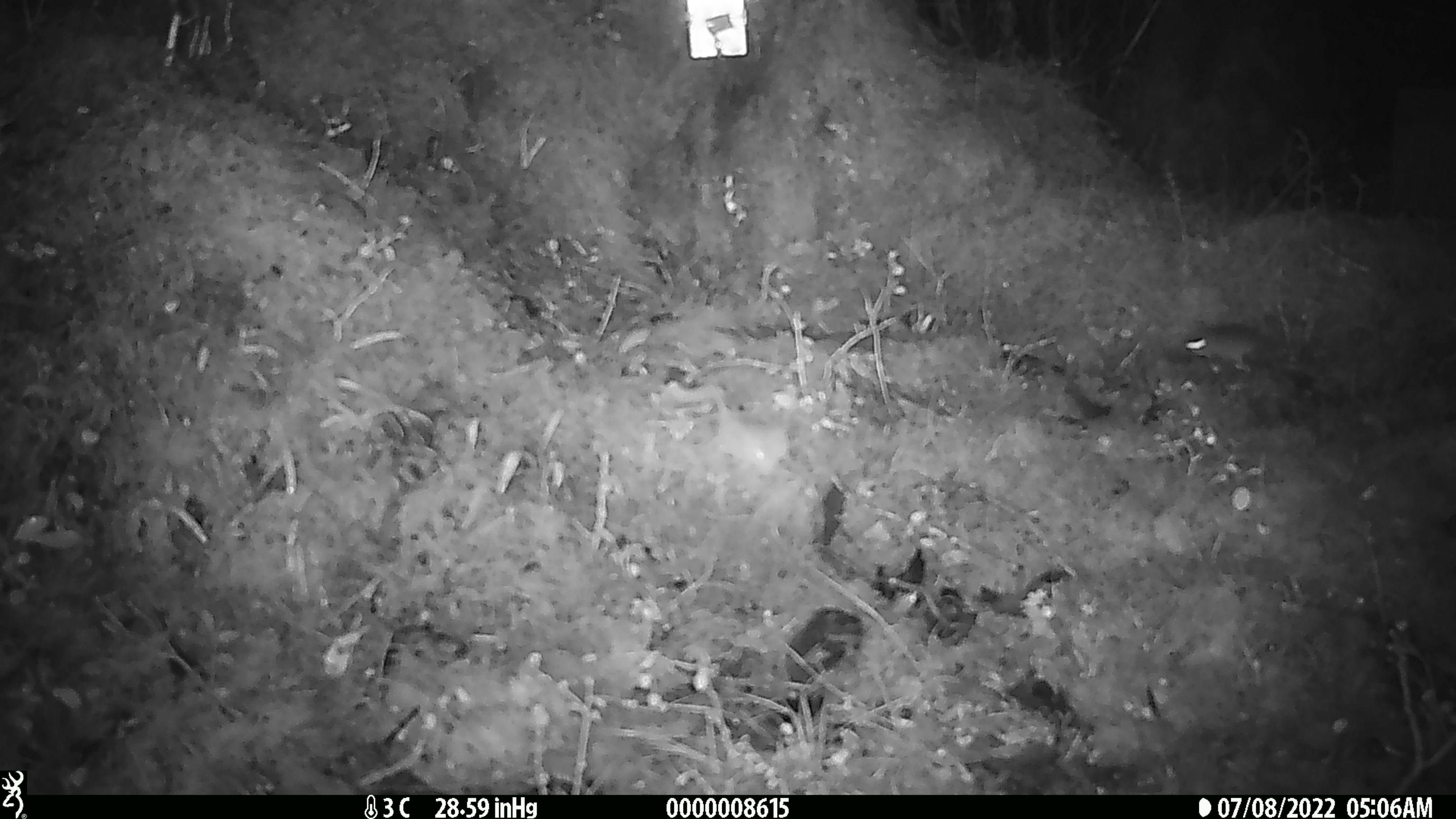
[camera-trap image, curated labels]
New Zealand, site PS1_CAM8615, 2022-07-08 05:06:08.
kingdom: Animalia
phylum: Chordata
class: Mammalia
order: Rodentia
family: Muridae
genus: Mus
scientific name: Mus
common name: mouse